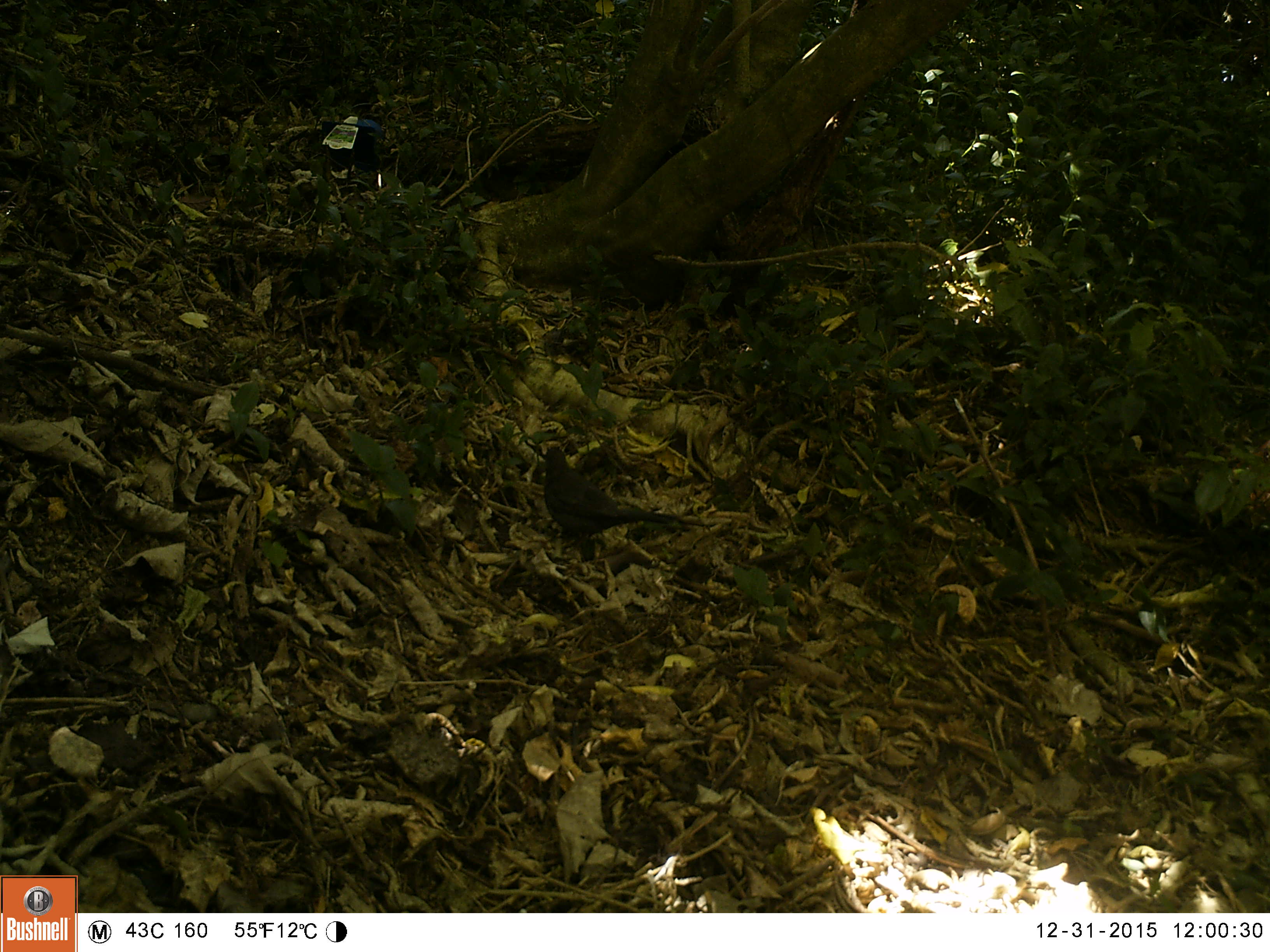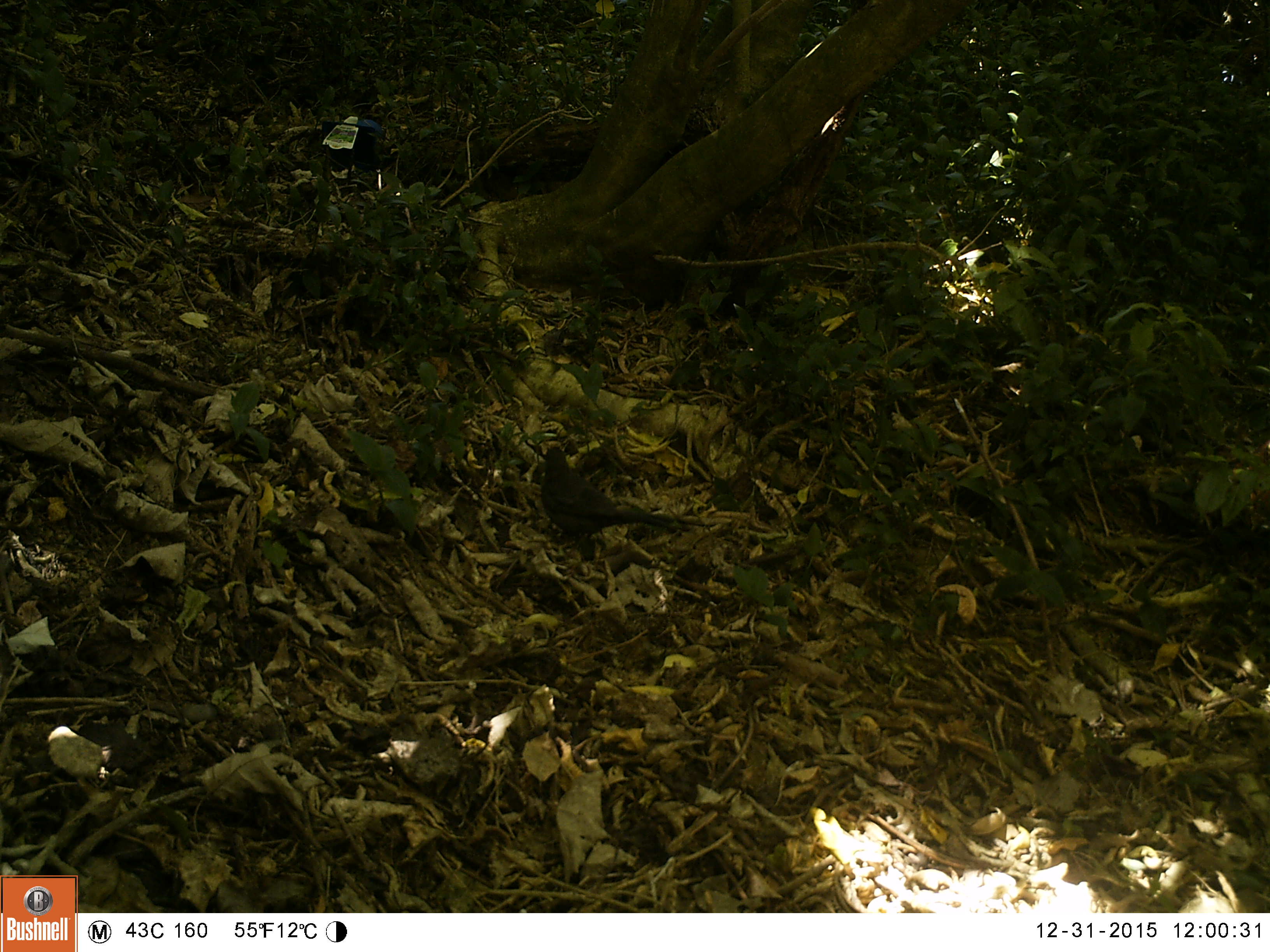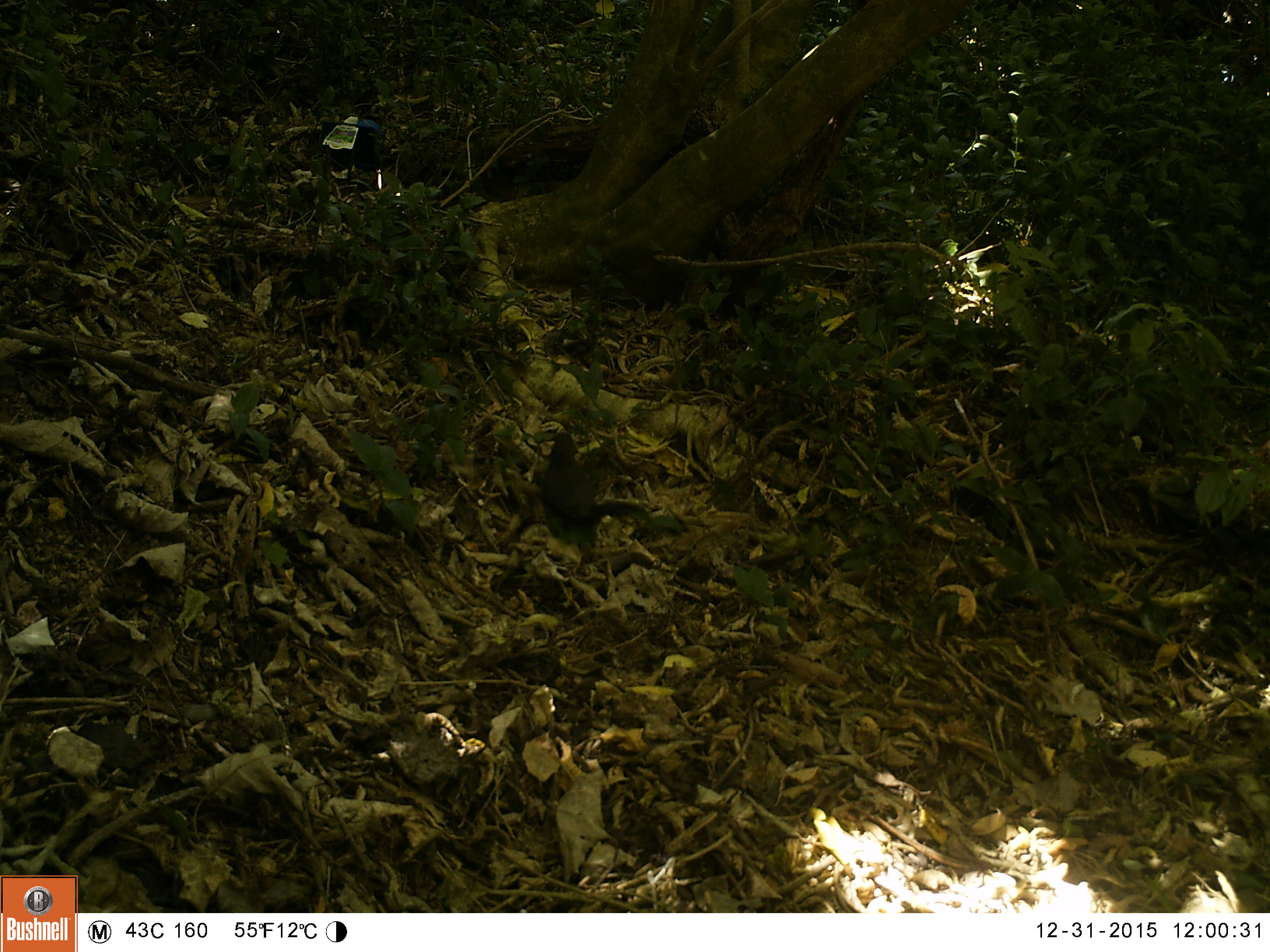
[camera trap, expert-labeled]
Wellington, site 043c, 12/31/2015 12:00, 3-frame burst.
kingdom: Animalia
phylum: Chordata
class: Aves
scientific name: Aves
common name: bird